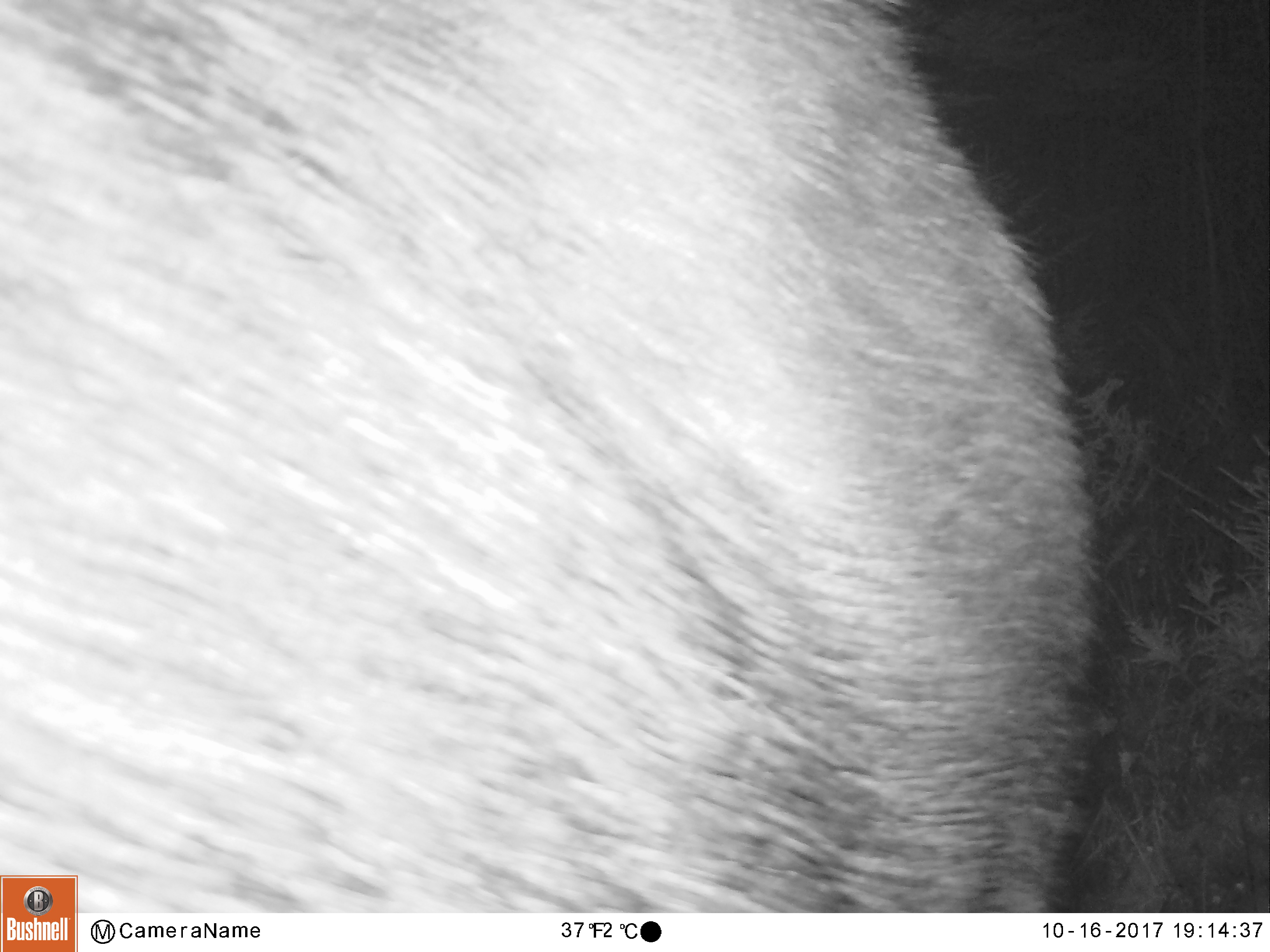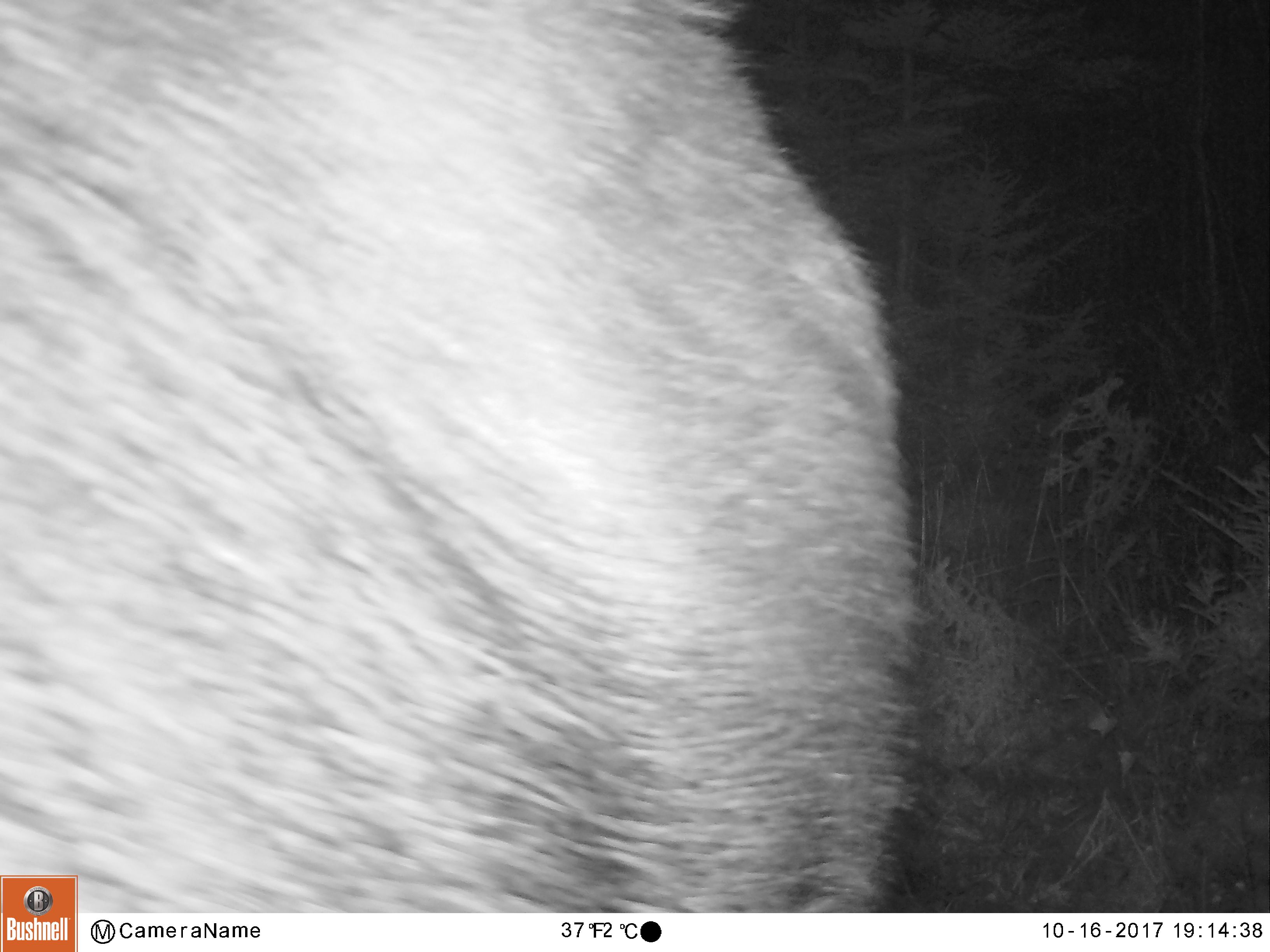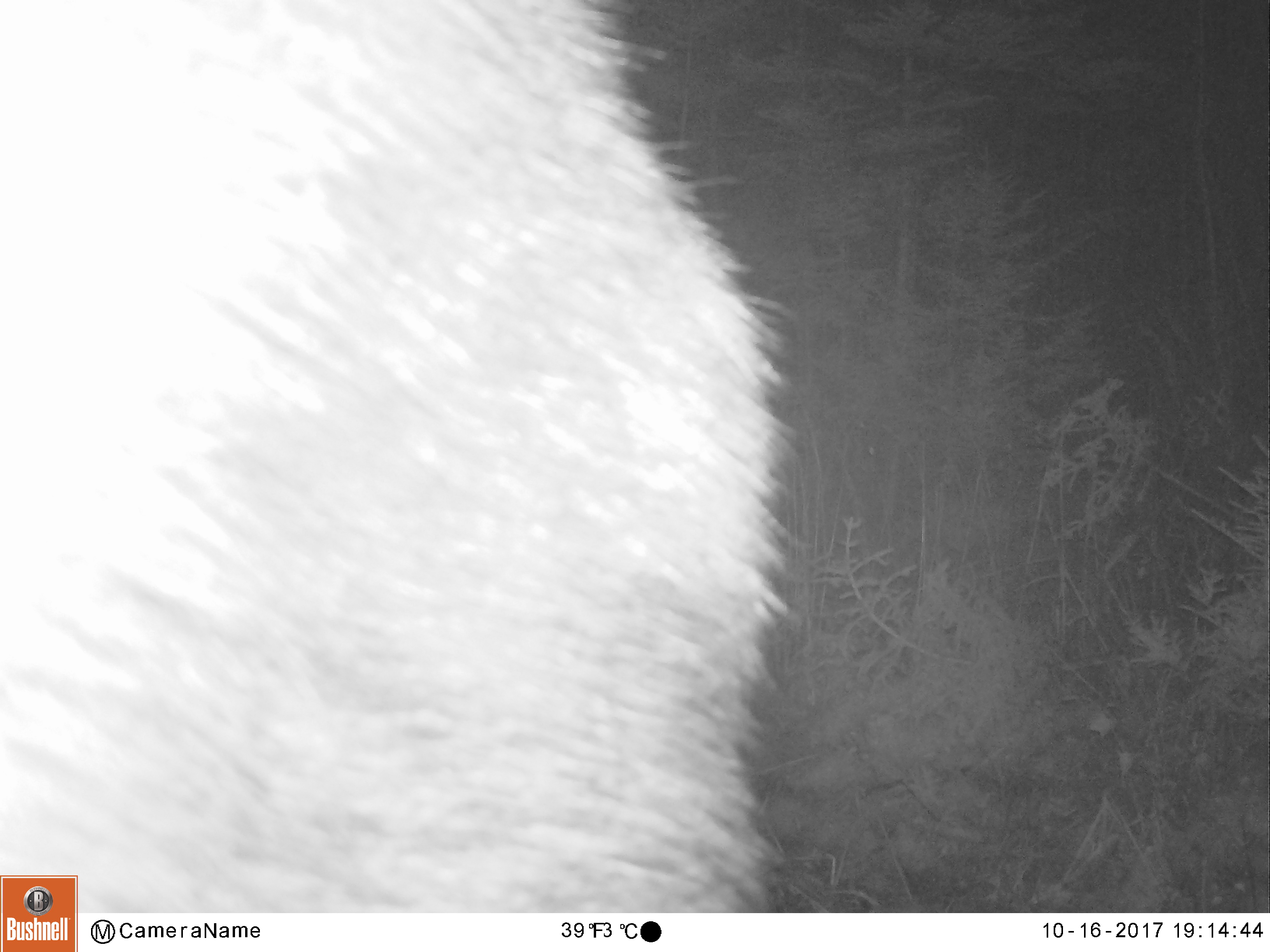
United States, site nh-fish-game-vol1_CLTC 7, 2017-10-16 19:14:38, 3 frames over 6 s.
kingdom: Animalia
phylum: Chordata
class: Mammalia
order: Artiodactyla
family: Cervidae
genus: Alces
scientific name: Alces alces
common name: moose